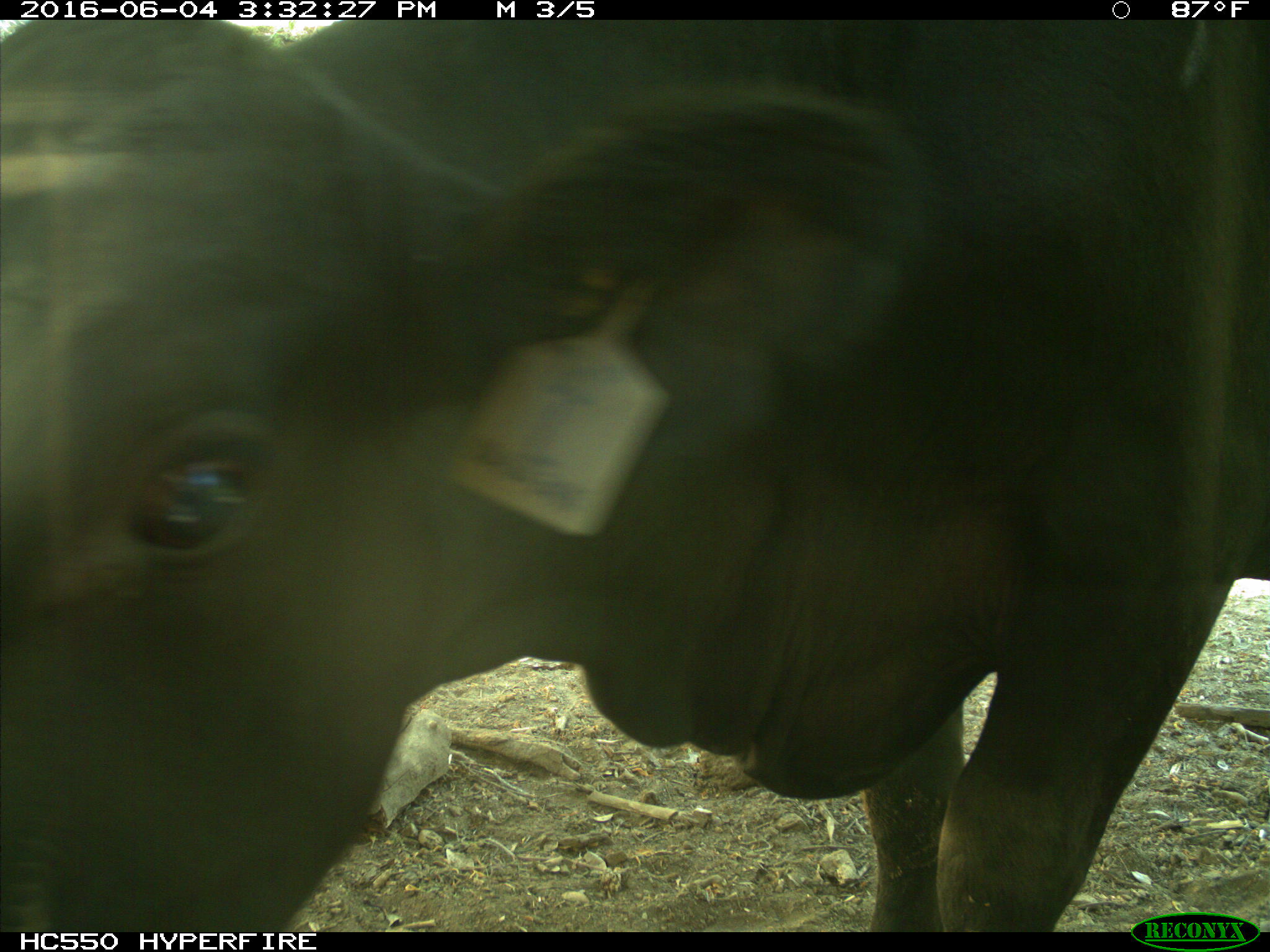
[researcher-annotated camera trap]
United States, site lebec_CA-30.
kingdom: Animalia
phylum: Chordata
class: Mammalia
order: Artiodactyla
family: Bovidae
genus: Bos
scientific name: Bos taurus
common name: domestic cow